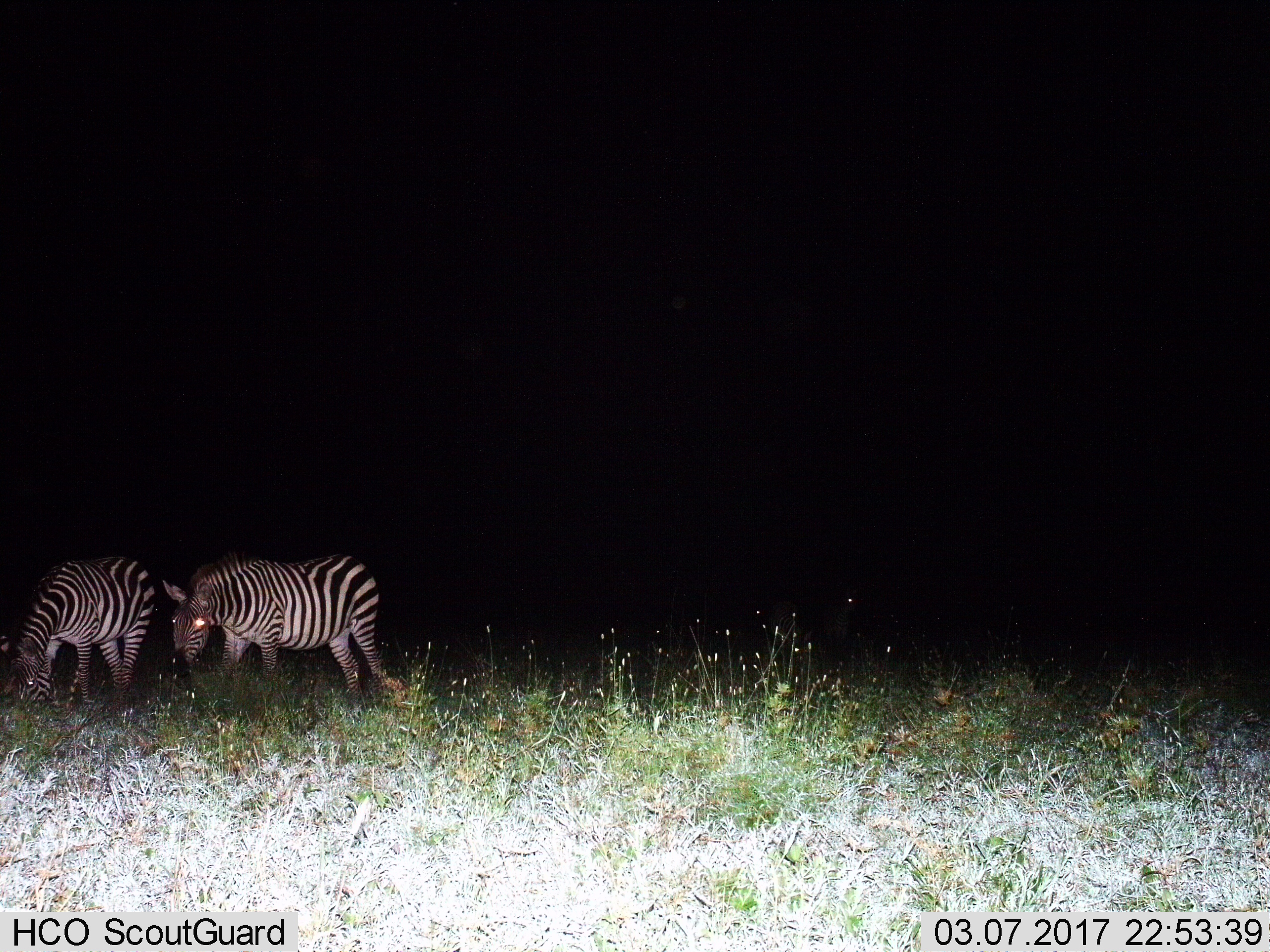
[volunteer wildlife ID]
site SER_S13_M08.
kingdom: Animalia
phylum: Chordata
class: Mammalia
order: Perissodactyla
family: Equidae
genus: Equus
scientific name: Equus quagga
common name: plains zebra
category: zebraplains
Zebraplains (plains zebra) (Equus quagga), count 2. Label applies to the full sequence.